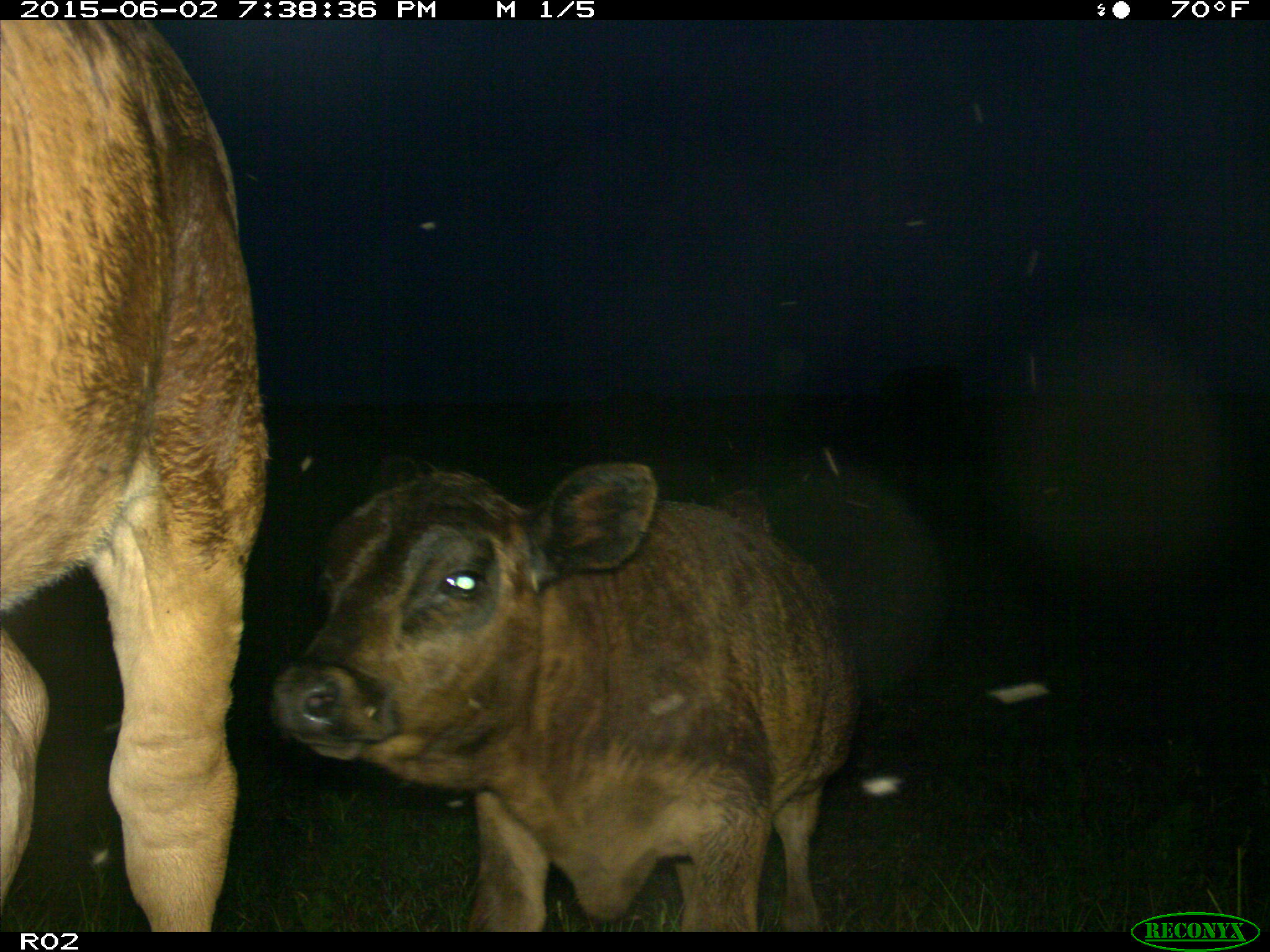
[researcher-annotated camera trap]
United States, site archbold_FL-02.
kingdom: Animalia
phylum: Chordata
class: Mammalia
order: Artiodactyla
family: Bovidae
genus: Bos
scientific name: Bos taurus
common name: domestic cow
Bos taurus (domestic cow).